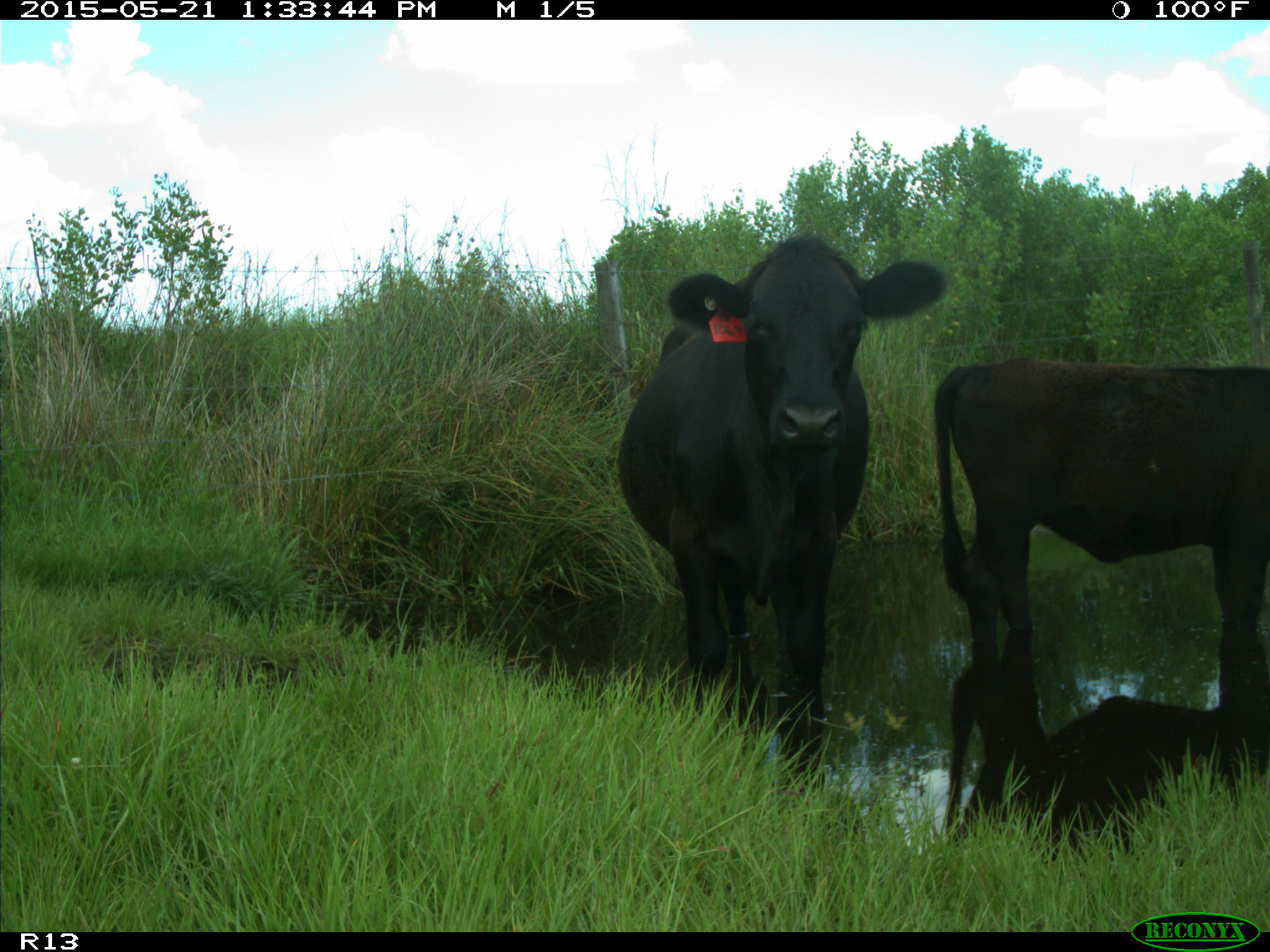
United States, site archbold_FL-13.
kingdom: Animalia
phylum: Chordata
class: Mammalia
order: Artiodactyla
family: Bovidae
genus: Bos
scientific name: Bos taurus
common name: domestic cow